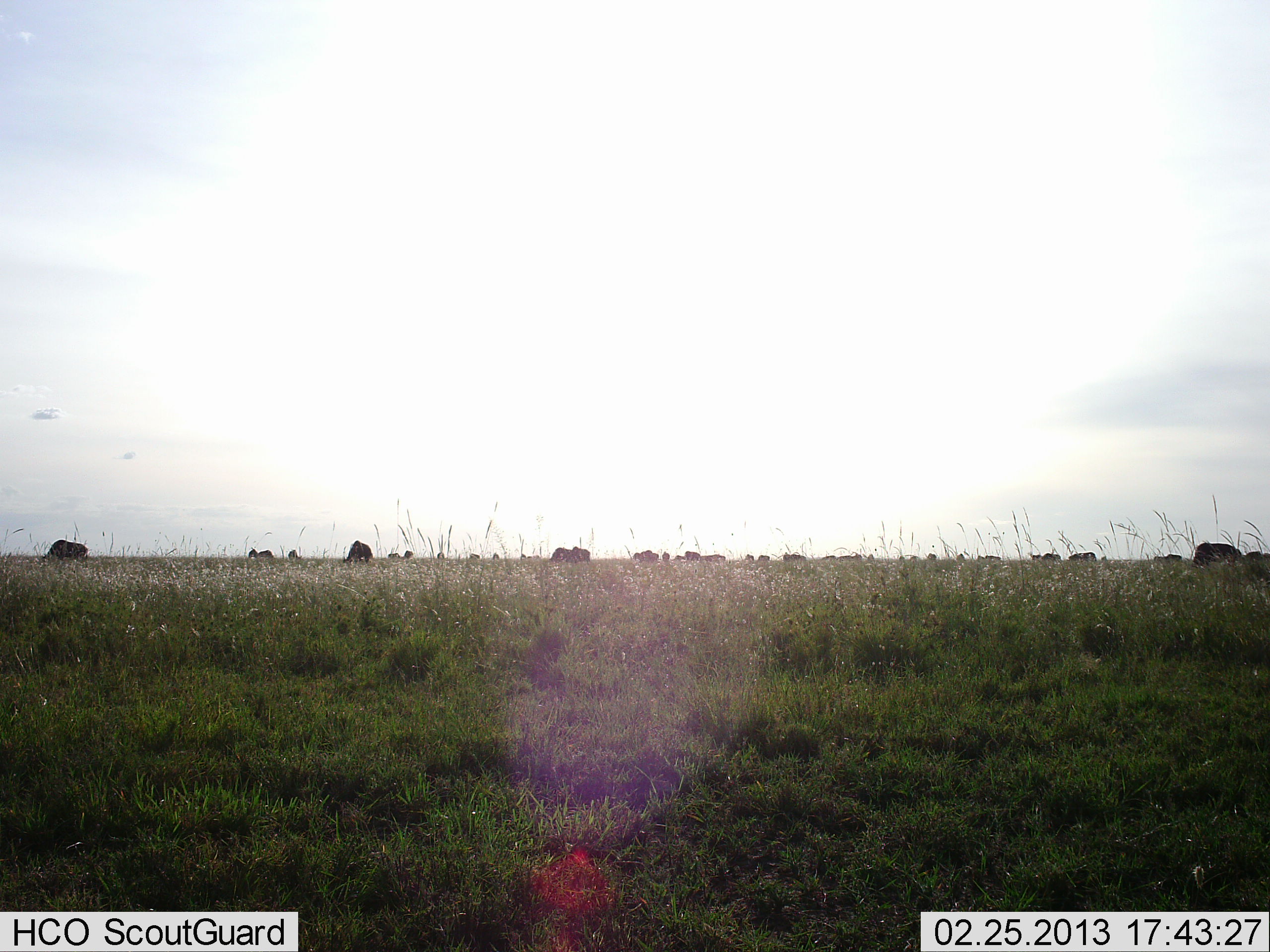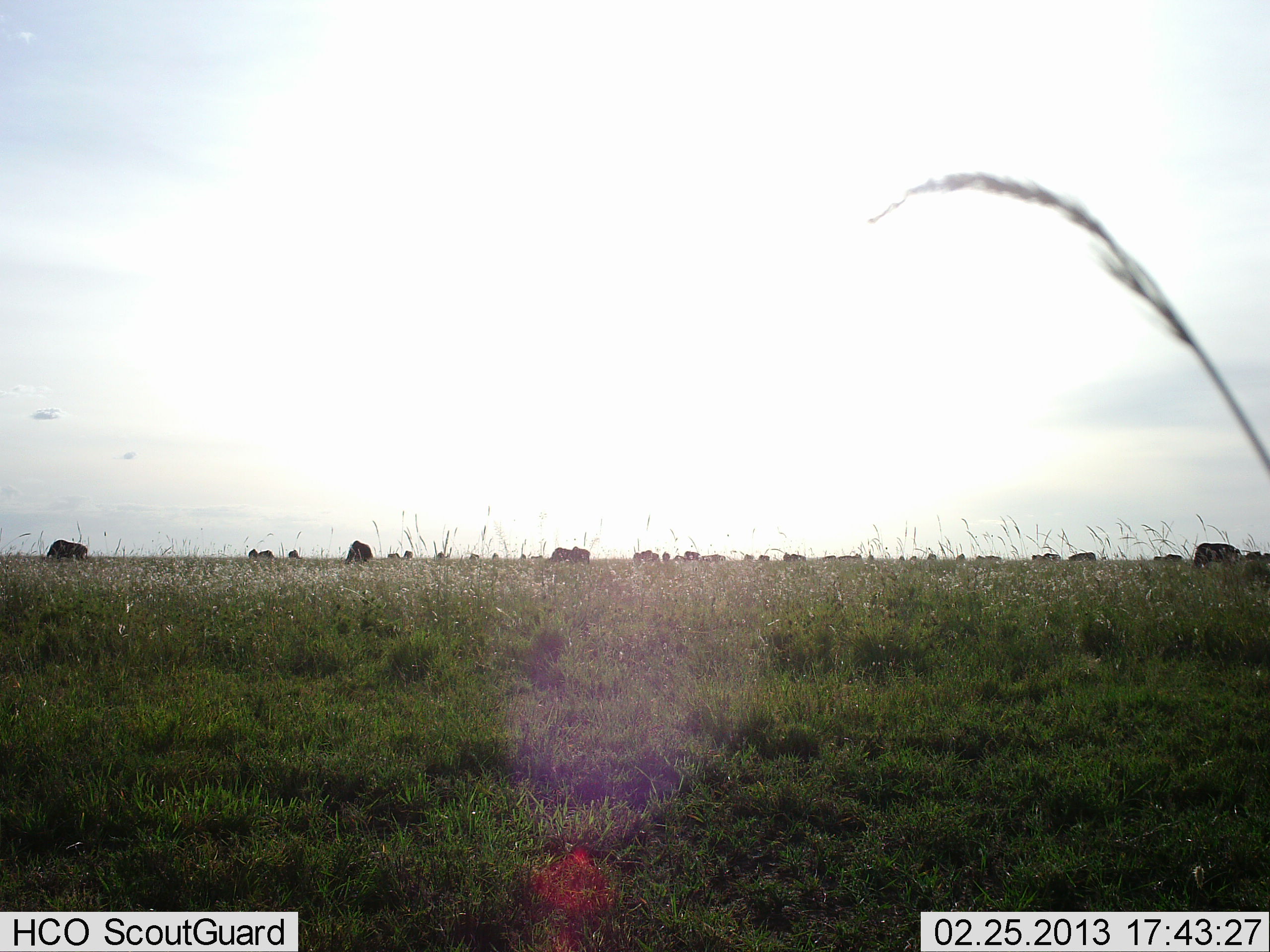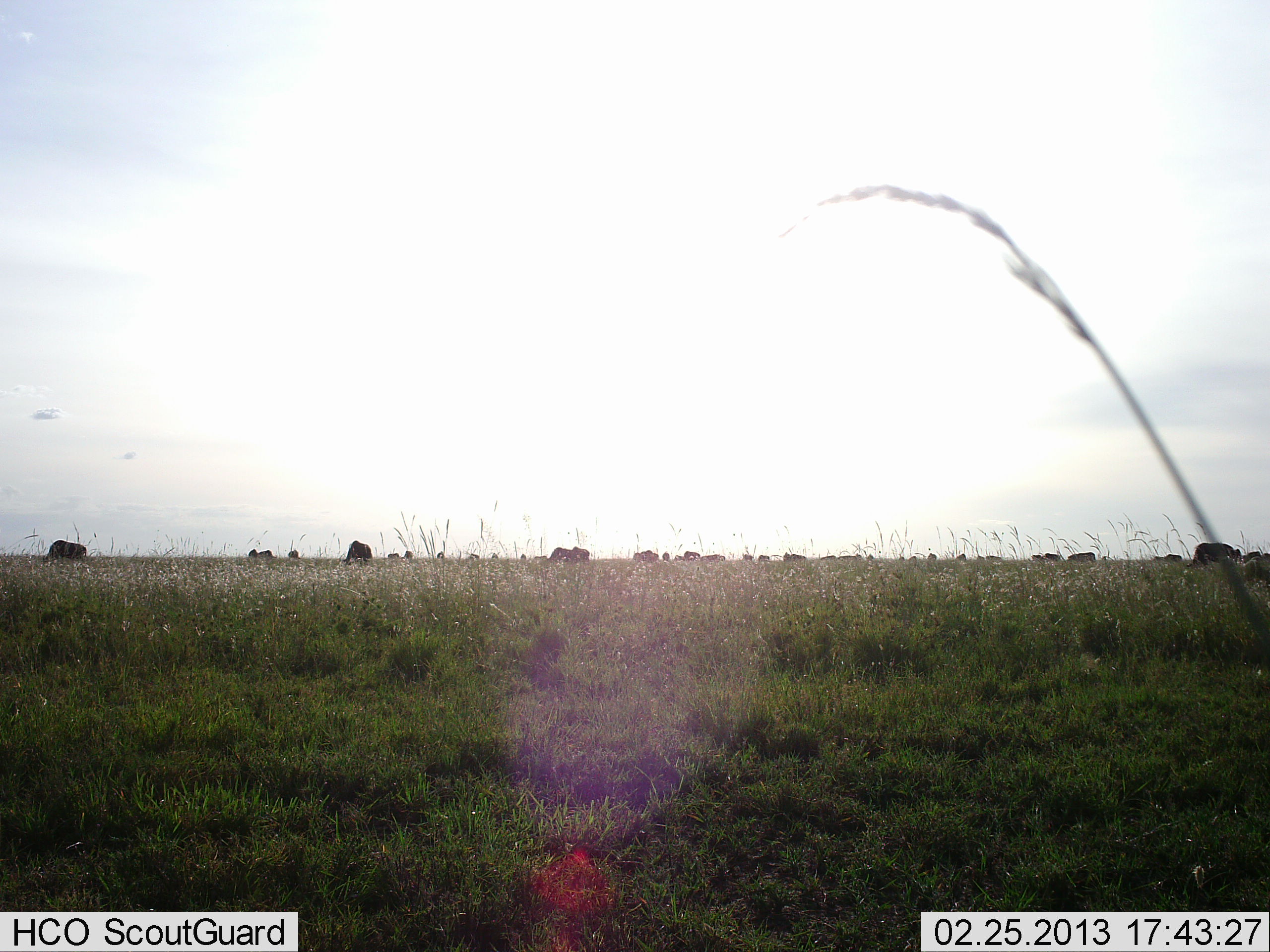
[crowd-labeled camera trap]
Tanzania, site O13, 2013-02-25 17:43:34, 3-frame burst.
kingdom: Animalia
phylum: Chordata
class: Mammalia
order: Artiodactyla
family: Bovidae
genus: Connochaetes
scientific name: Connochaetes taurinus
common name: blue wildebeest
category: wildebeest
Wildebeest (blue wildebeest) (Connochaetes taurinus), count 11-50. Behavior (volunteer vote fractions): standing 38%, resting 0%, moving 5%, interacting 0%. Young present (vote fraction): 0%. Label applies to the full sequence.